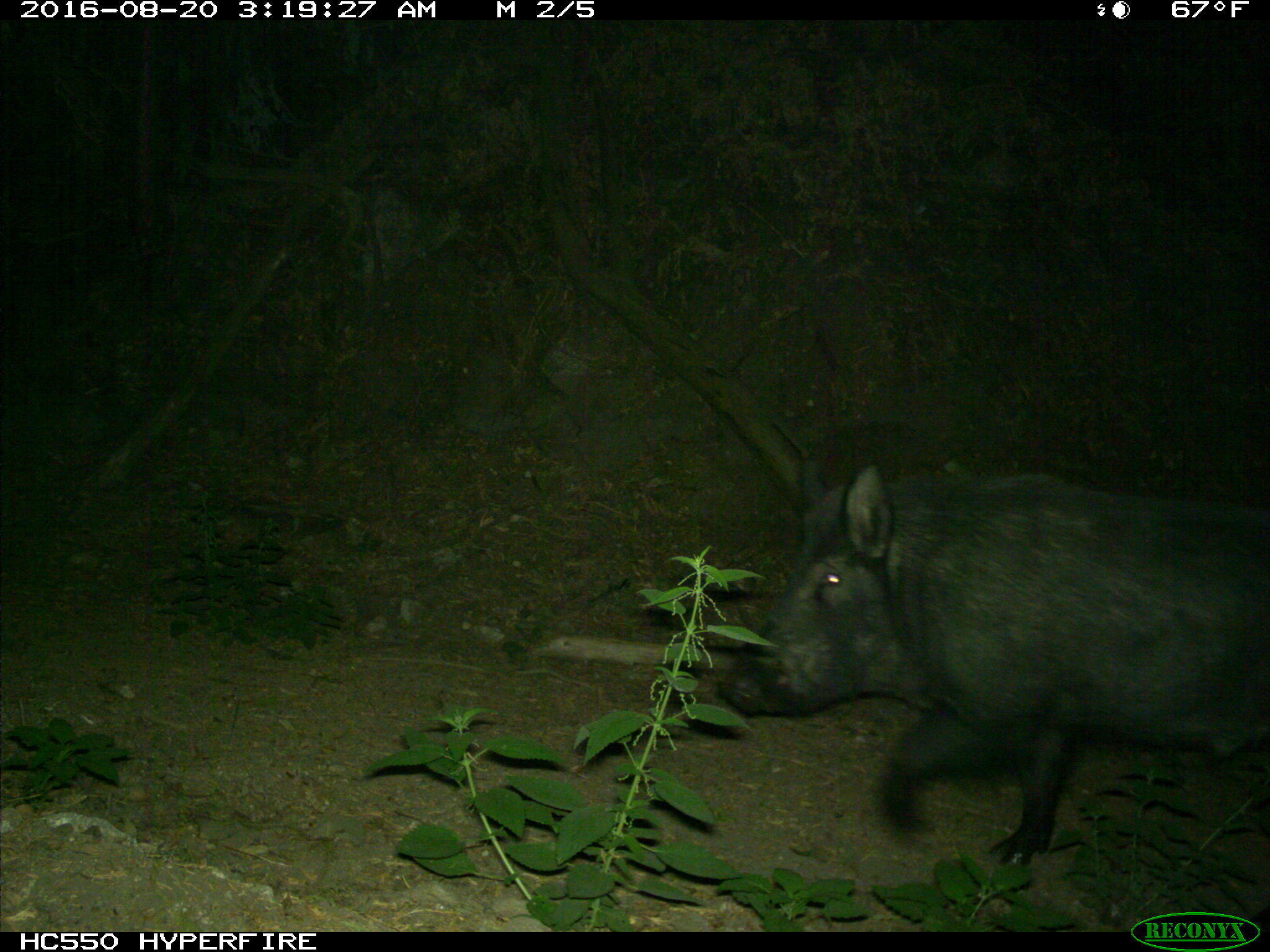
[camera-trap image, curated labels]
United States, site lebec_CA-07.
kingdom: Animalia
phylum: Chordata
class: Mammalia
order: Artiodactyla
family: Suidae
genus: Sus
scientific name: Sus scrofa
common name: wild boar